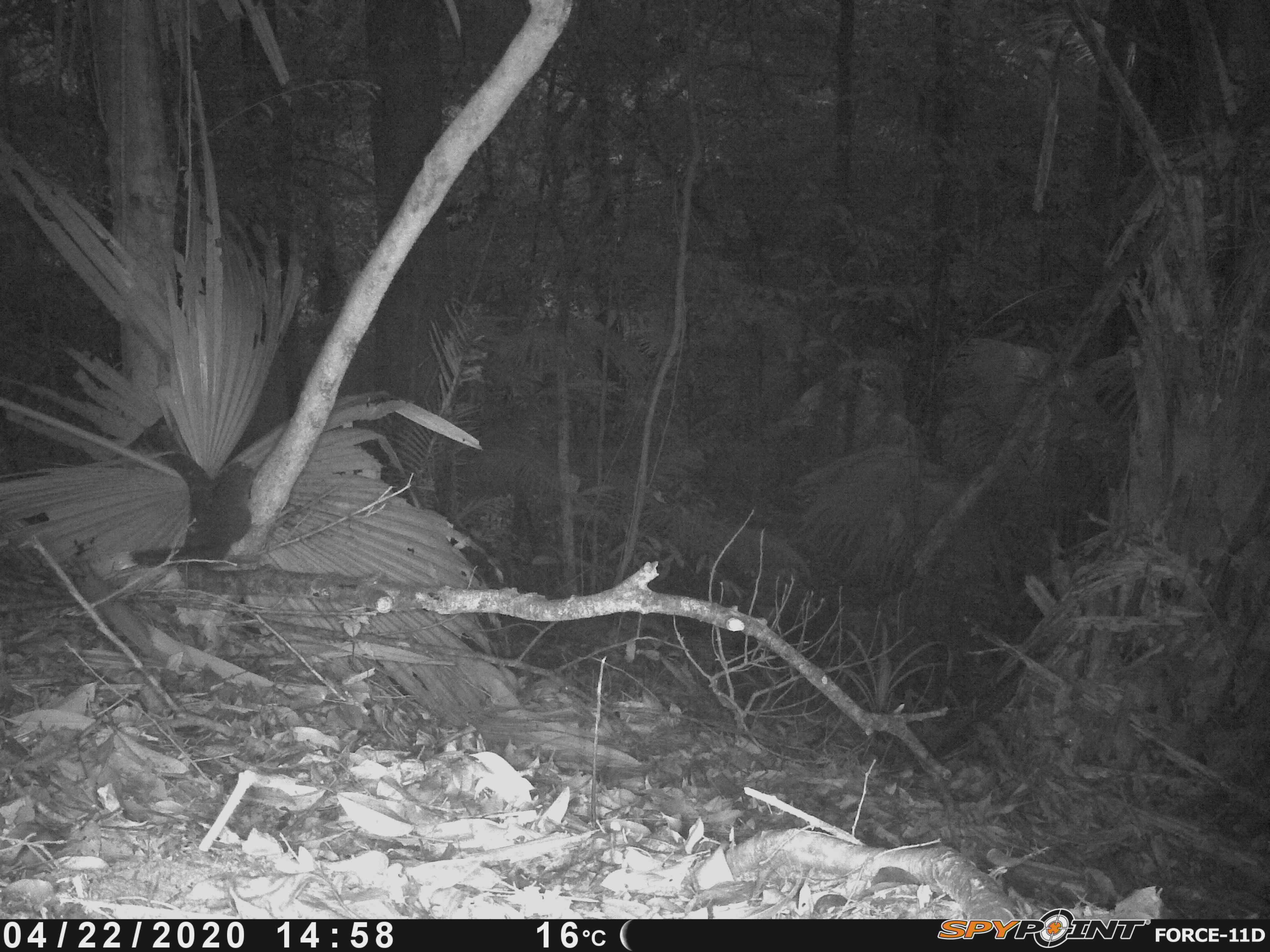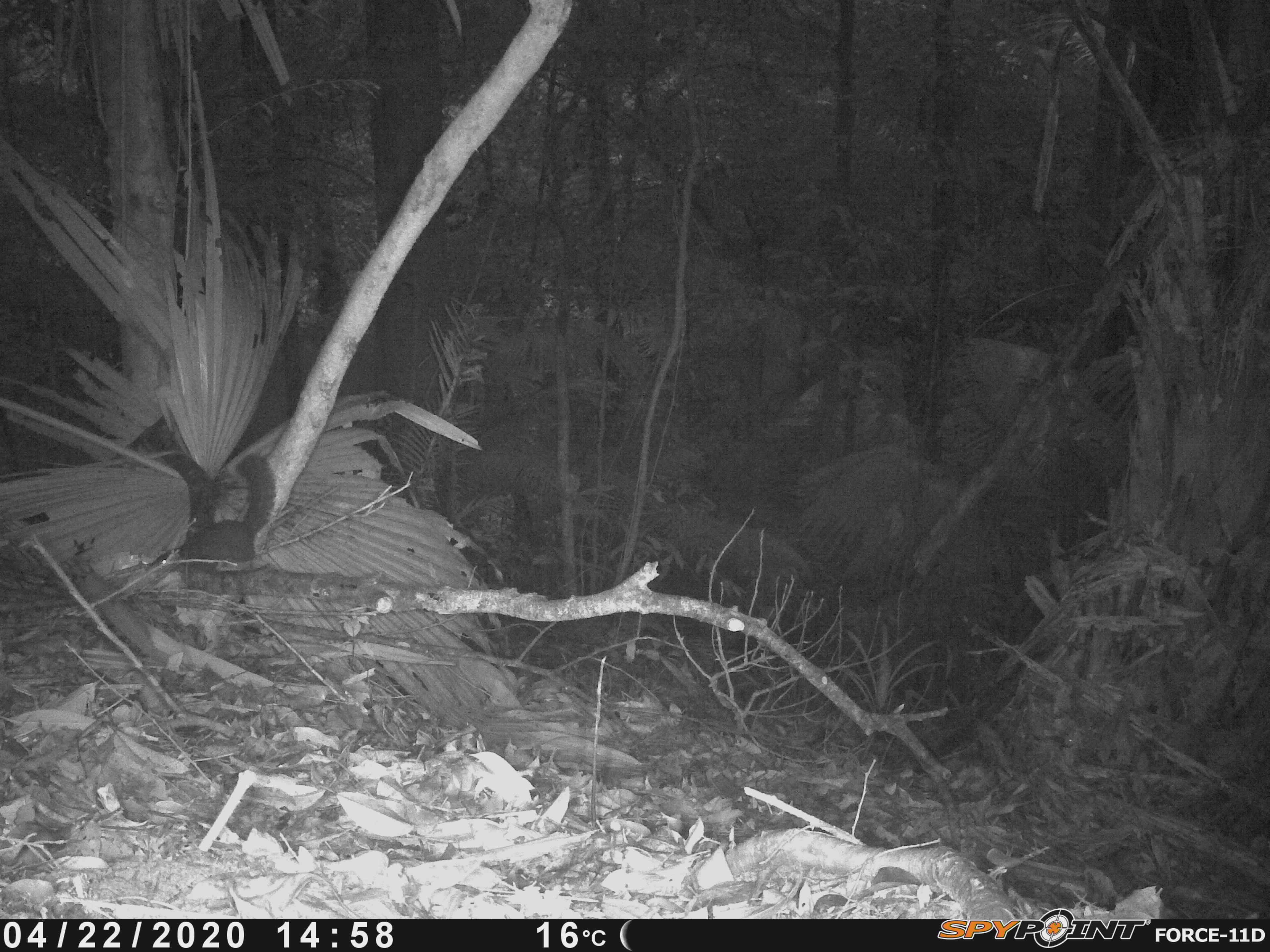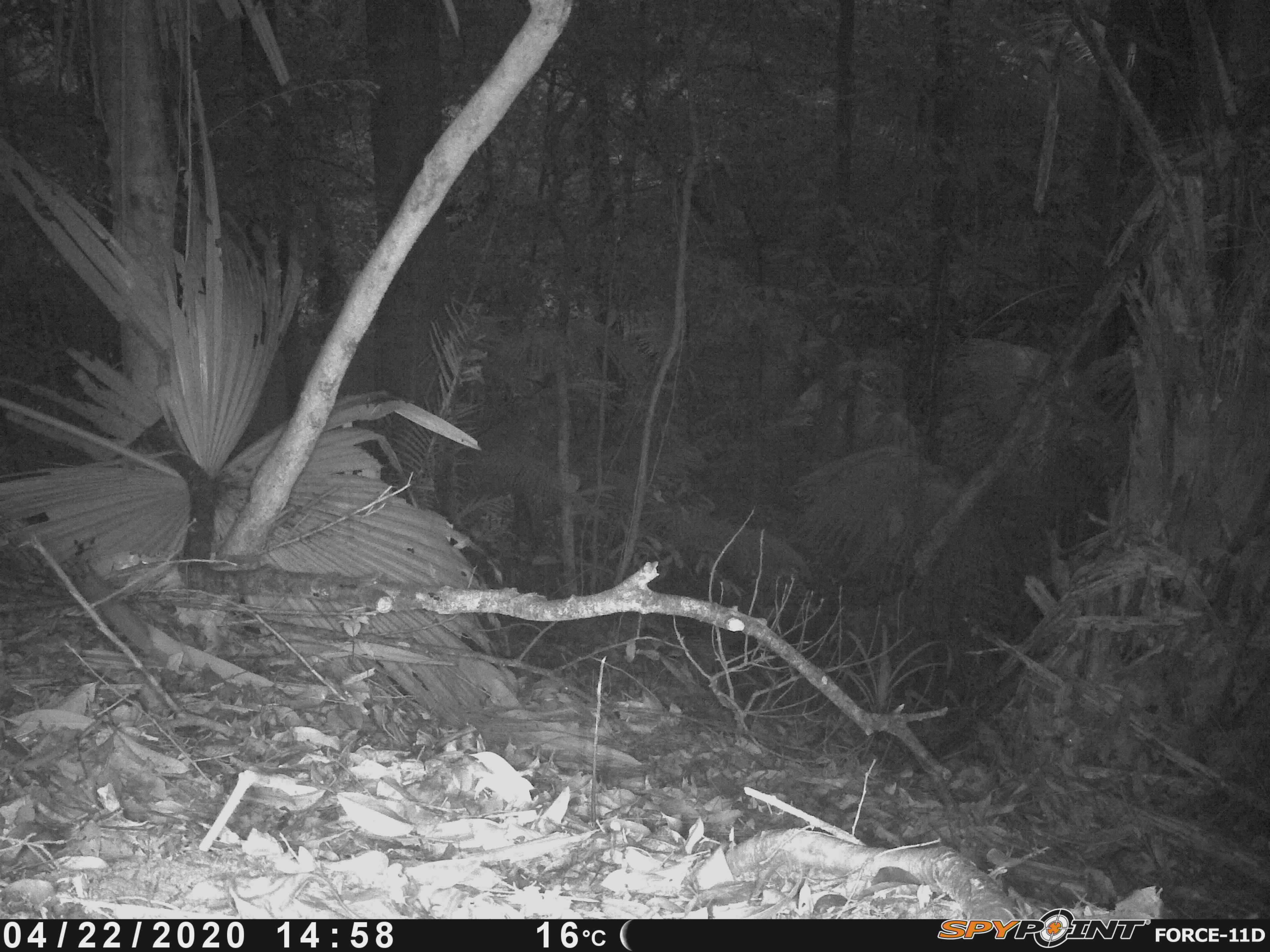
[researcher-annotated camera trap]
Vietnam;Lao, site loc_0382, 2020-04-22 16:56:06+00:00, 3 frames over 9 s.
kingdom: Animalia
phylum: Chordata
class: Mammalia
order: Rodentia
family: Sciuridae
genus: Dremomys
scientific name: Dremomys rufigenis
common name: red-cheeked squirrel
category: red cheeked squirrel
Red cheeked squirrel (red-cheeked squirrel) (Dremomys rufigenis). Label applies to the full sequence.